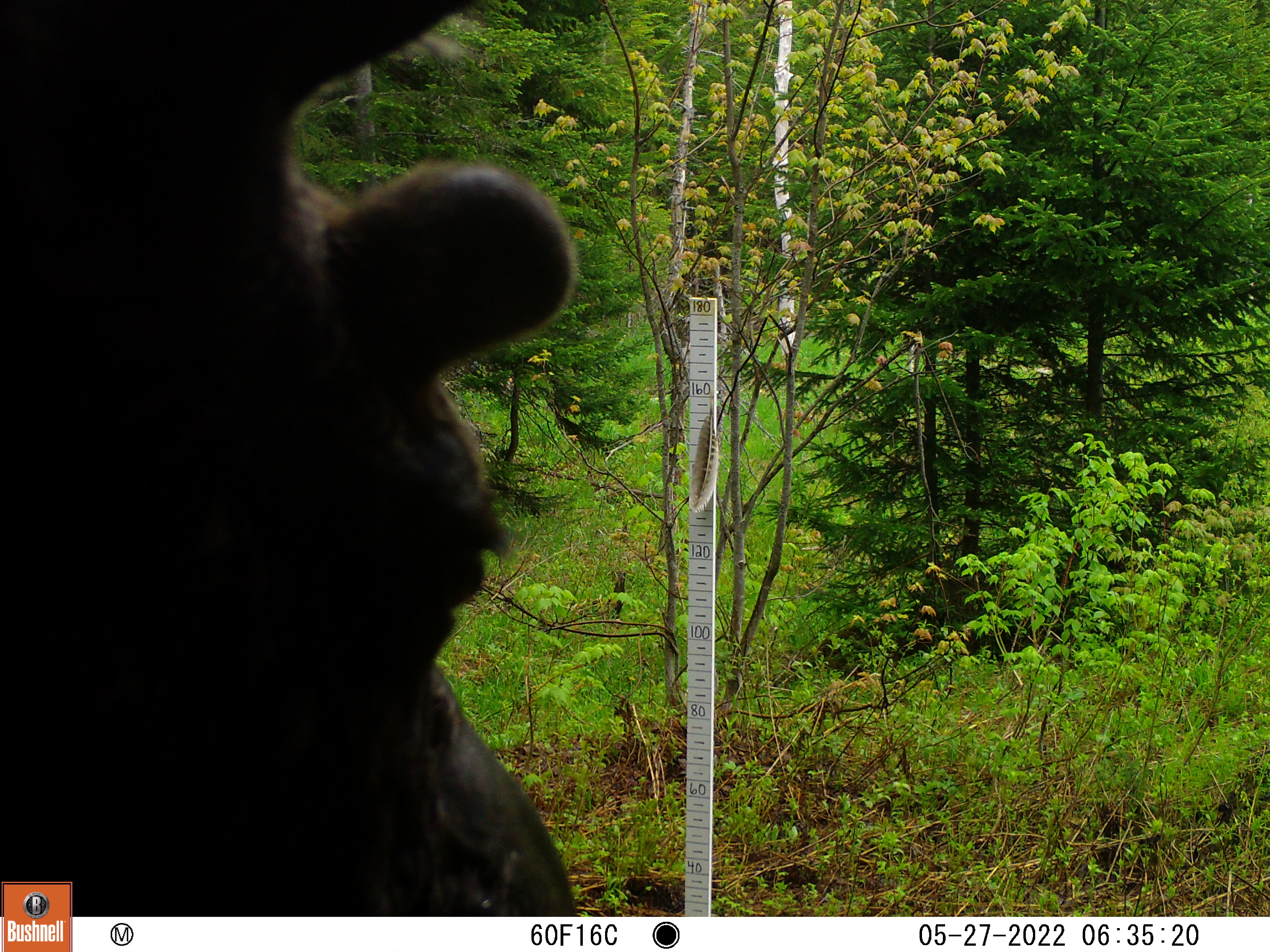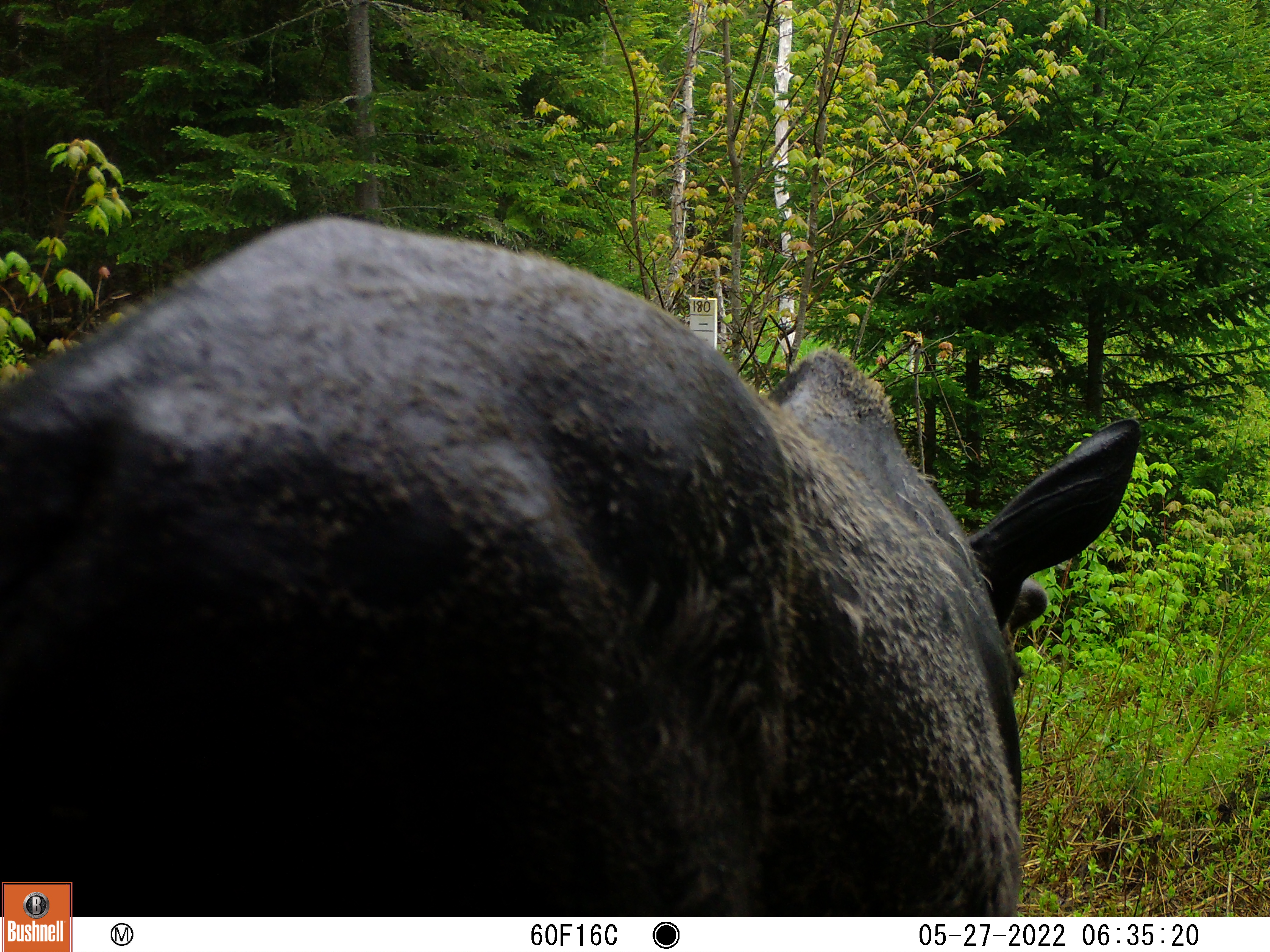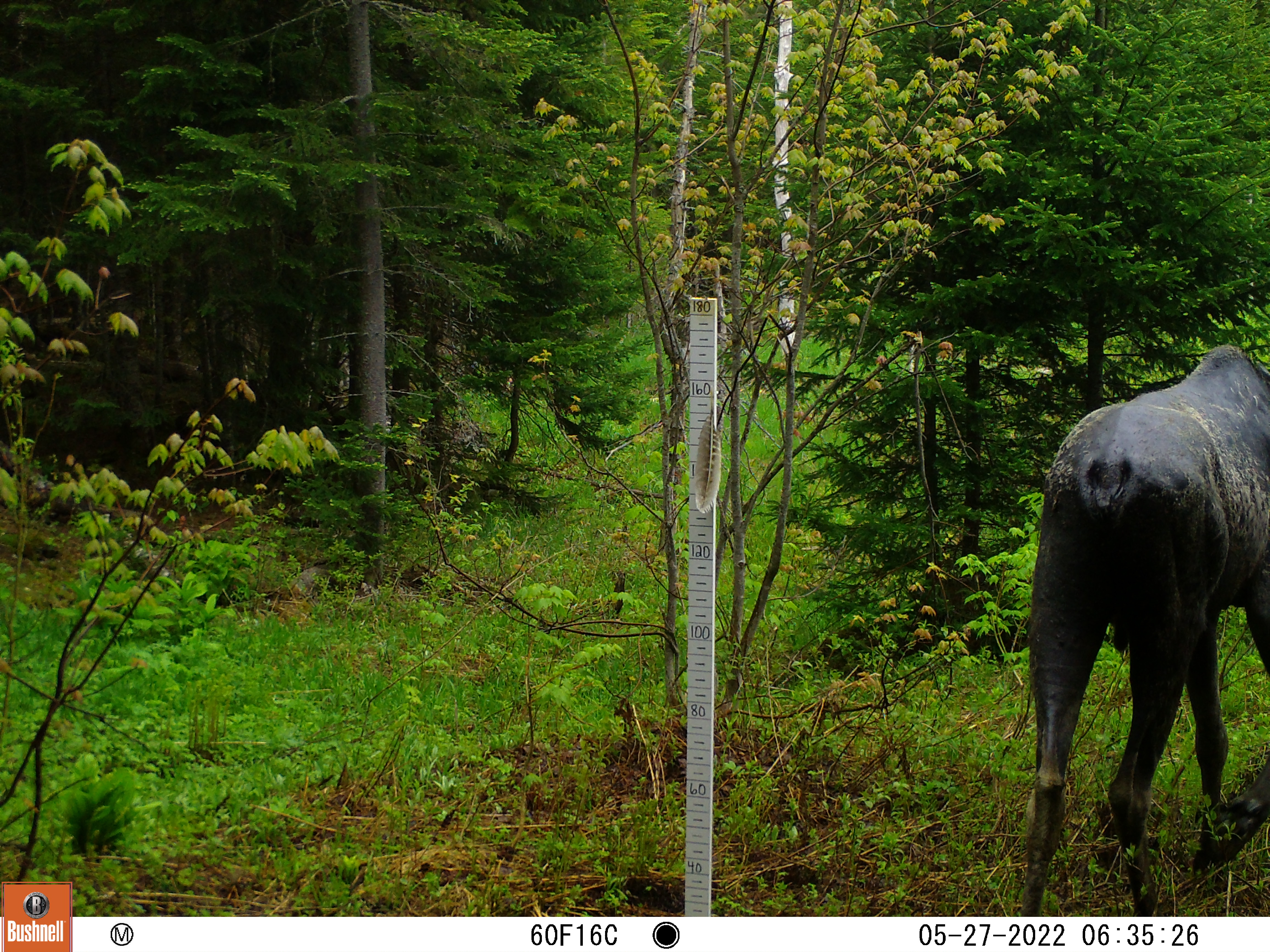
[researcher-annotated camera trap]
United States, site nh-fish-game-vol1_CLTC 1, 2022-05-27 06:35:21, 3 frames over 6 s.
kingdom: Animalia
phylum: Chordata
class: Mammalia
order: Artiodactyla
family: Cervidae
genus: Alces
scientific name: Alces alces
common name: moose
Moose (Alces alces).